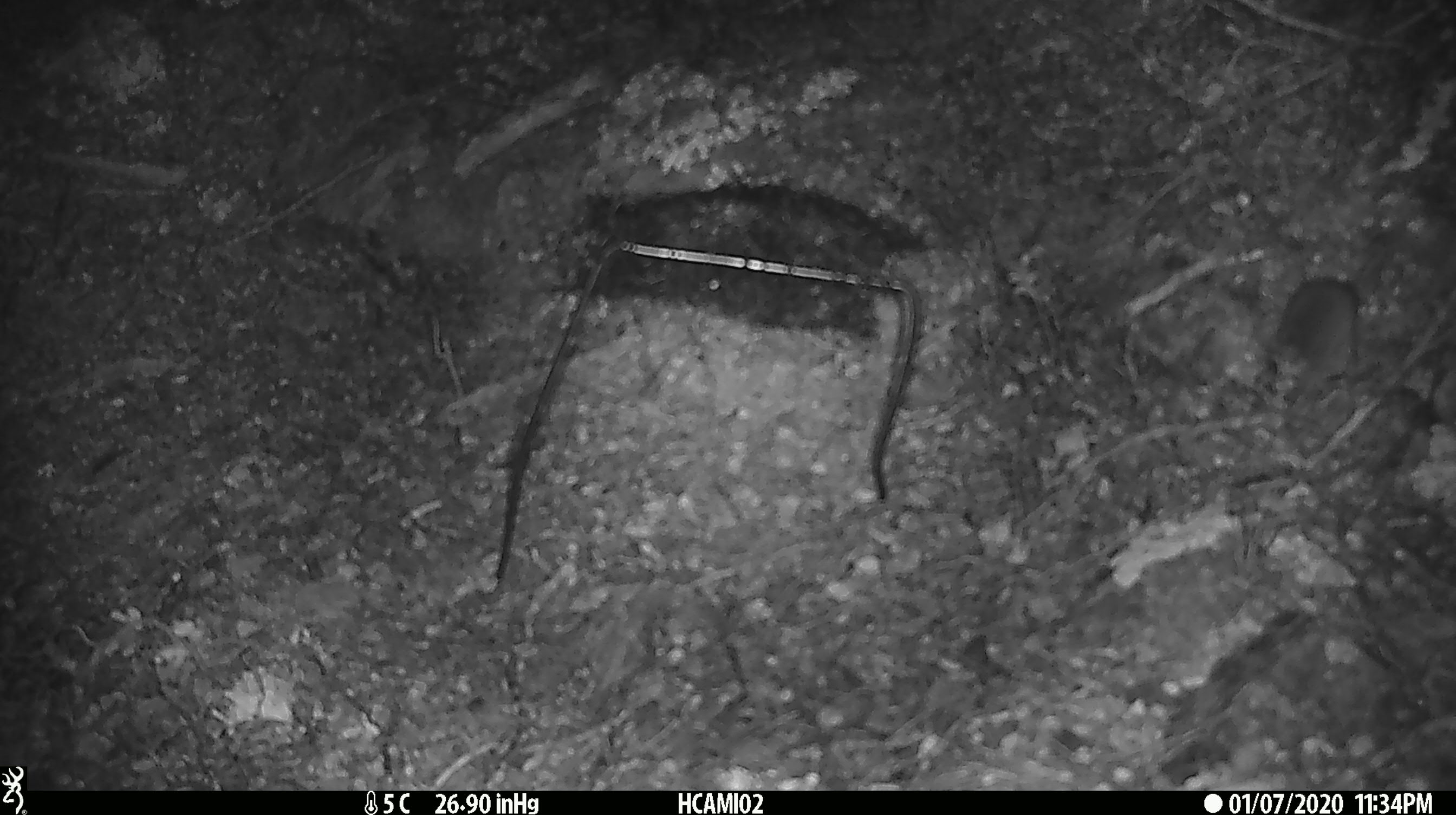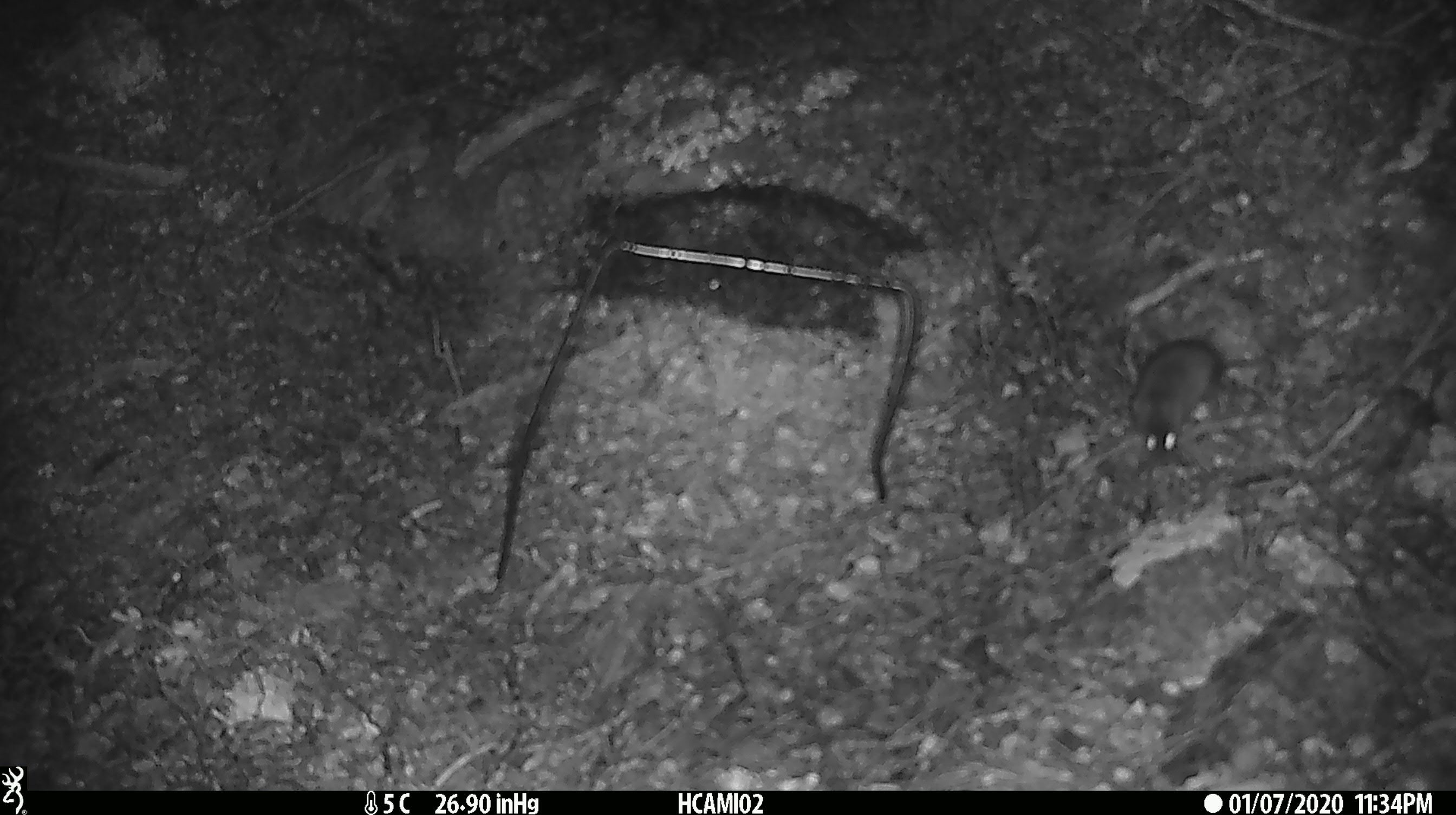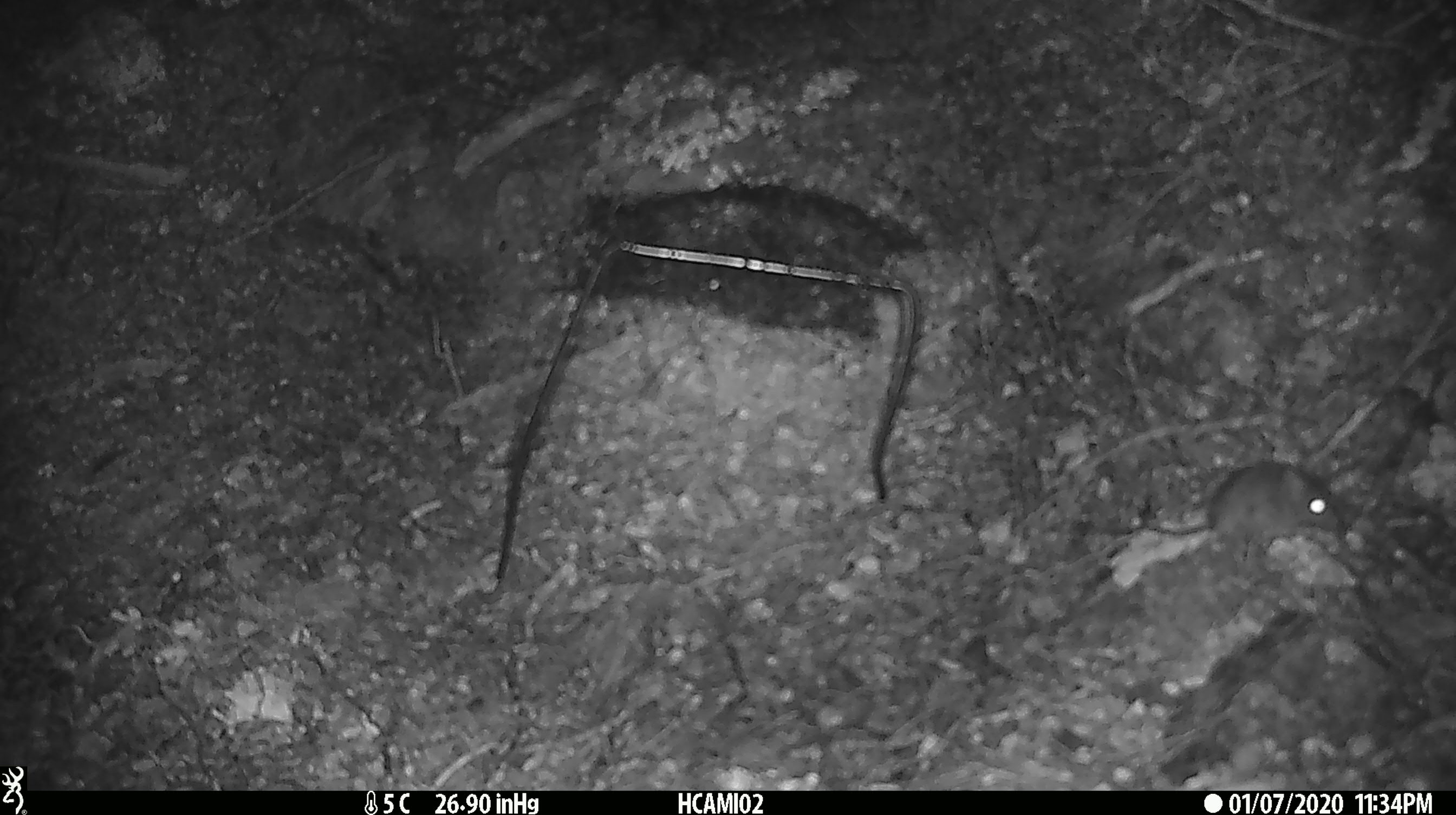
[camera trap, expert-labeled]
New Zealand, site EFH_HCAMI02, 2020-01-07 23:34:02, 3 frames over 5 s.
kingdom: Animalia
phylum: Chordata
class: Mammalia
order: Rodentia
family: Muridae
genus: Mus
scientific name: Mus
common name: mouse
Mouse (Mus).